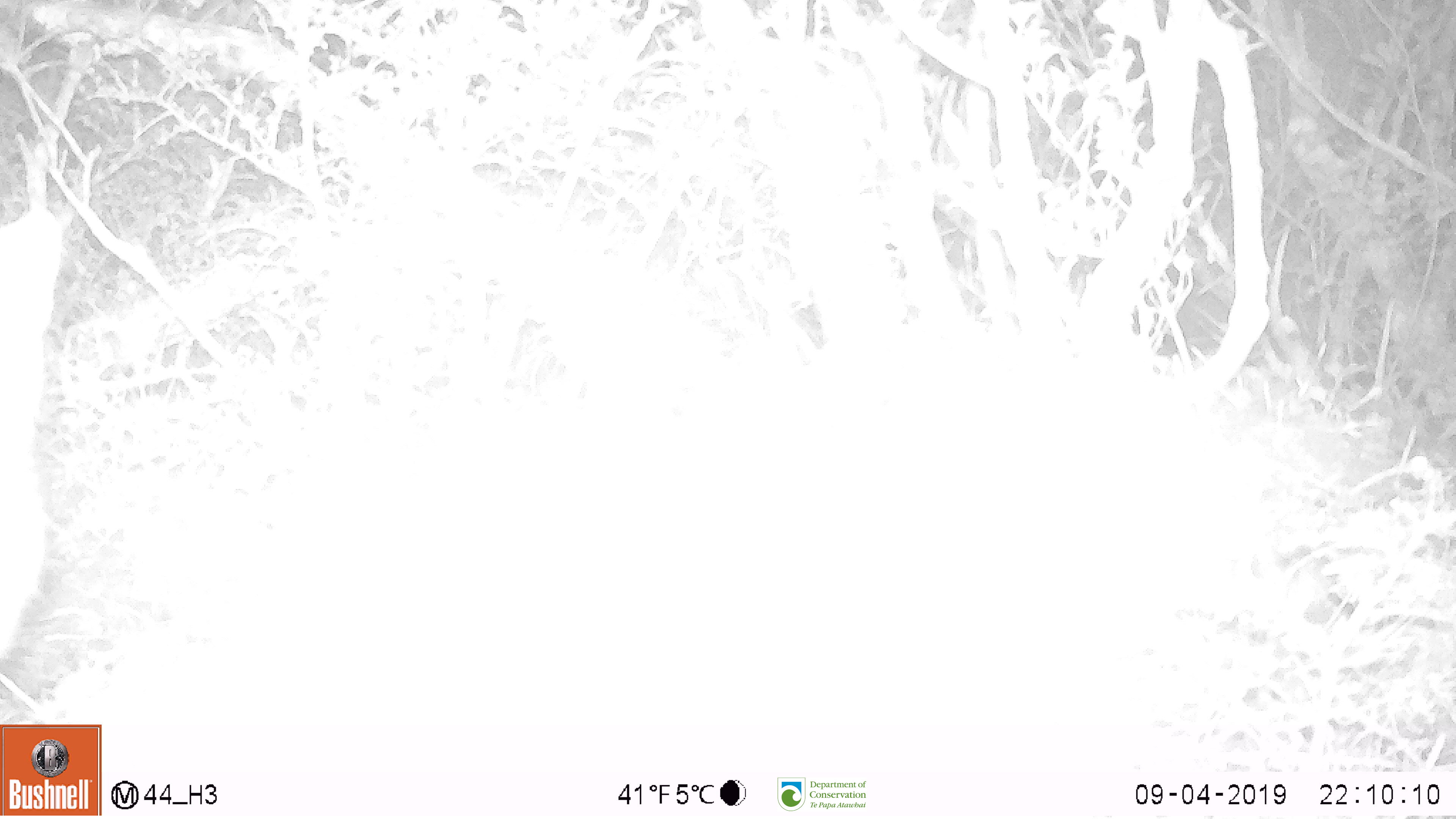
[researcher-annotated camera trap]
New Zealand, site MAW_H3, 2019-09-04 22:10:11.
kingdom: Animalia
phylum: Chordata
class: Mammalia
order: Carnivora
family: Felidae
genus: Felis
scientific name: Felis catus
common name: domestic cat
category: cat